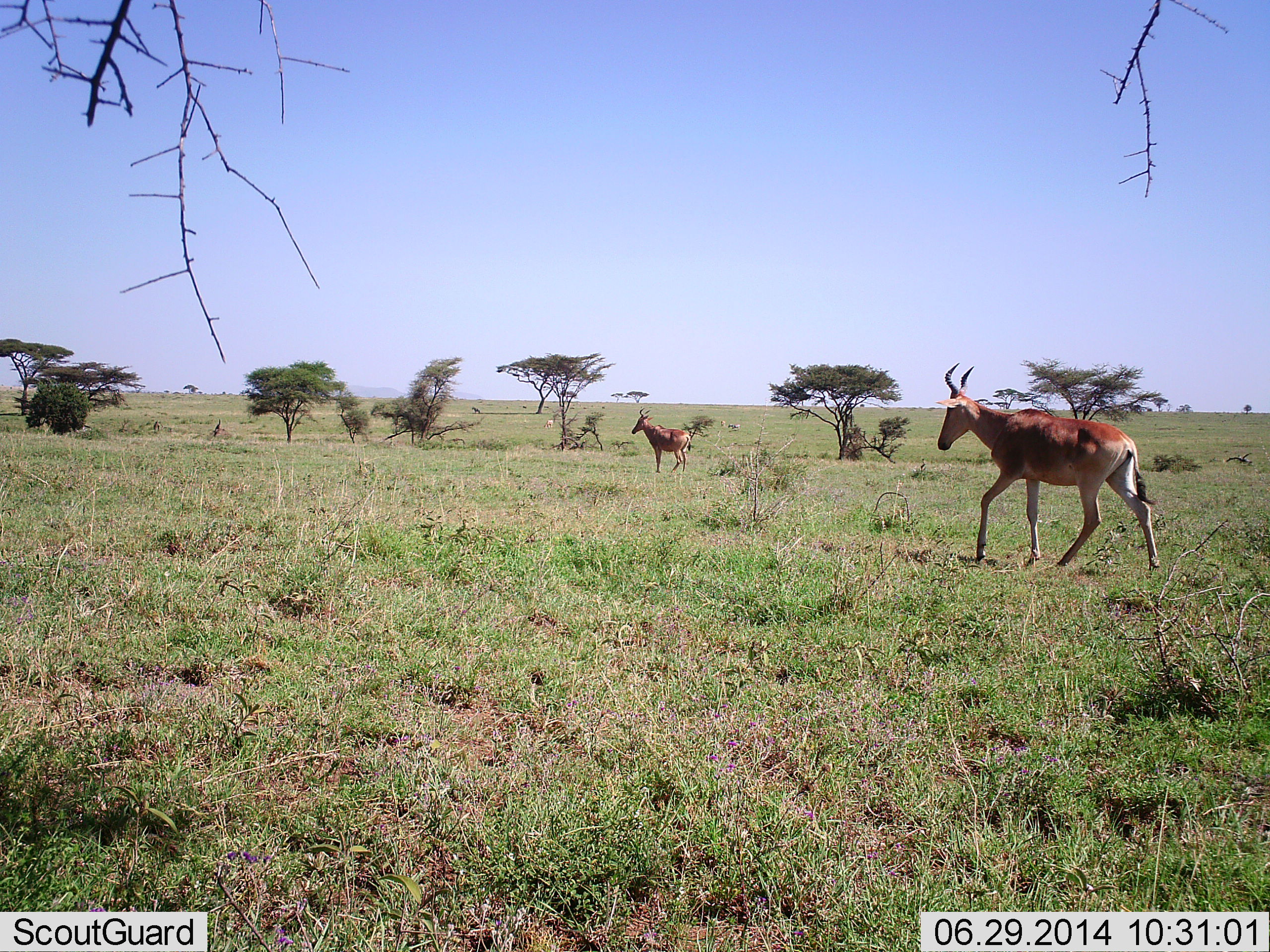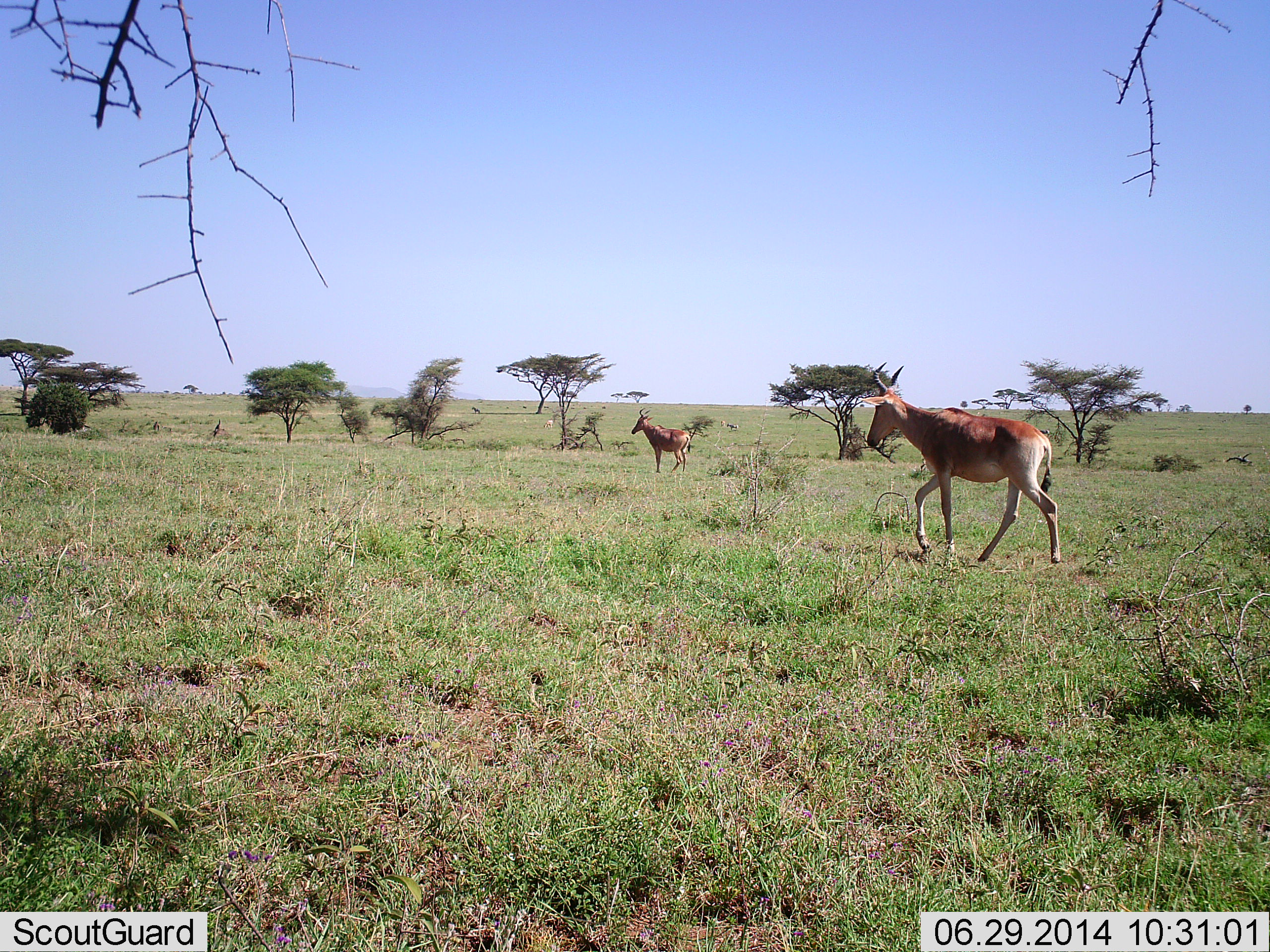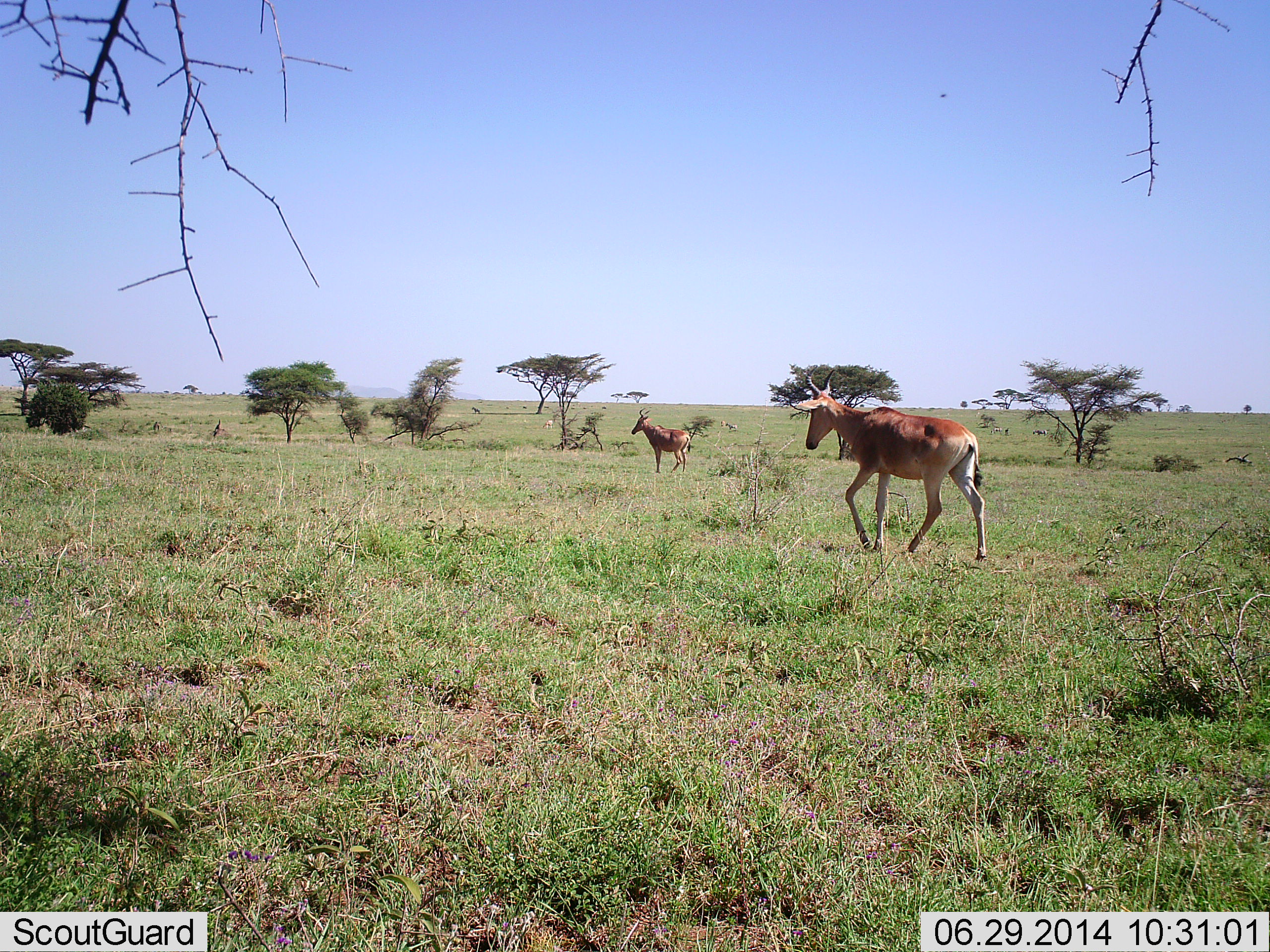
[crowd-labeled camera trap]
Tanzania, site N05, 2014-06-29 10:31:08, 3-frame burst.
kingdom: Animalia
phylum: Chordata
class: Mammalia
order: Artiodactyla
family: Bovidae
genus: Alcelaphus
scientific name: Alcelaphus buselaphus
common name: hartebeest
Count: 2.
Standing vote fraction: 60%.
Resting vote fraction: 0%.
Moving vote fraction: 100%.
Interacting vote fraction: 0%.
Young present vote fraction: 0%.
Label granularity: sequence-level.